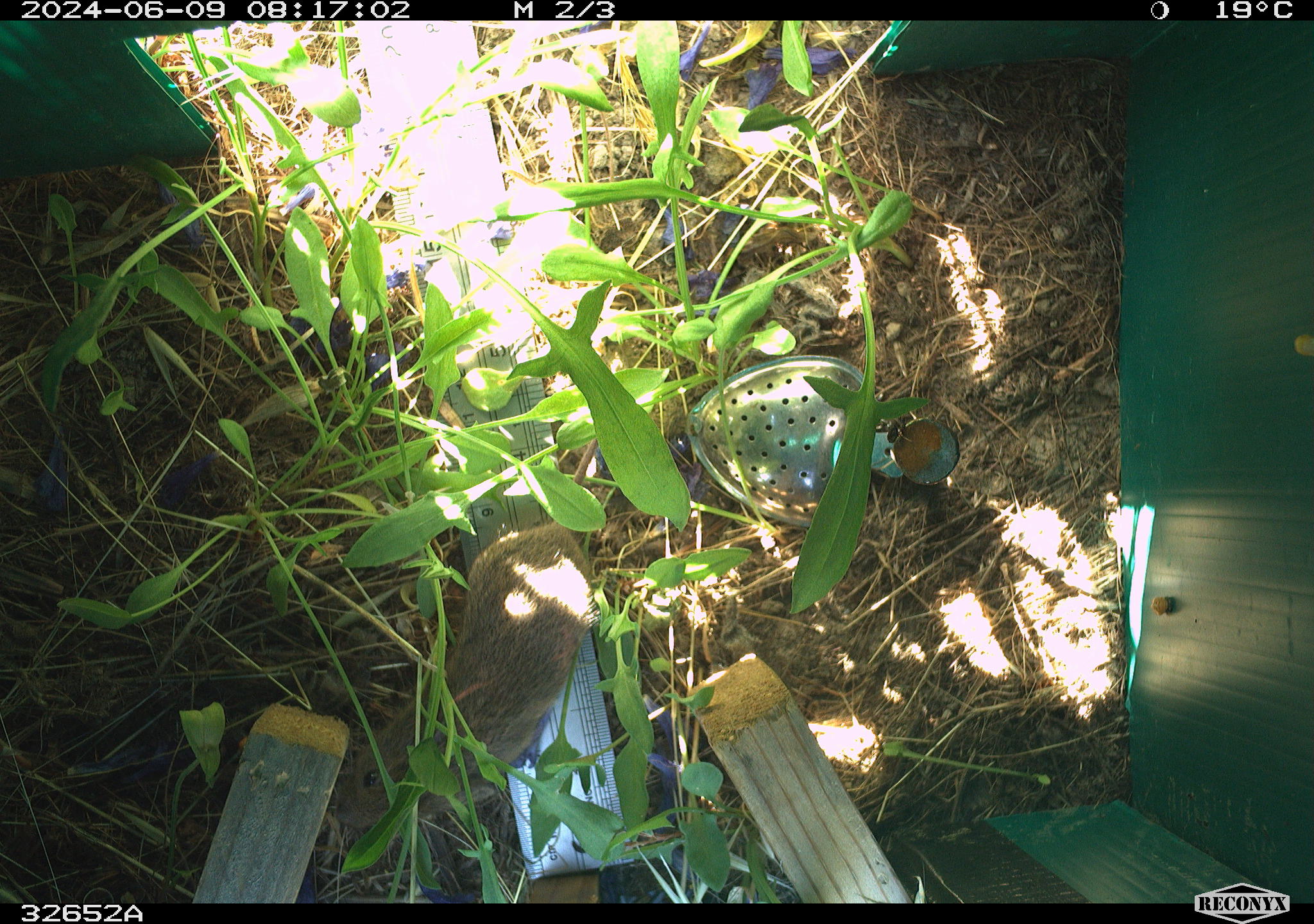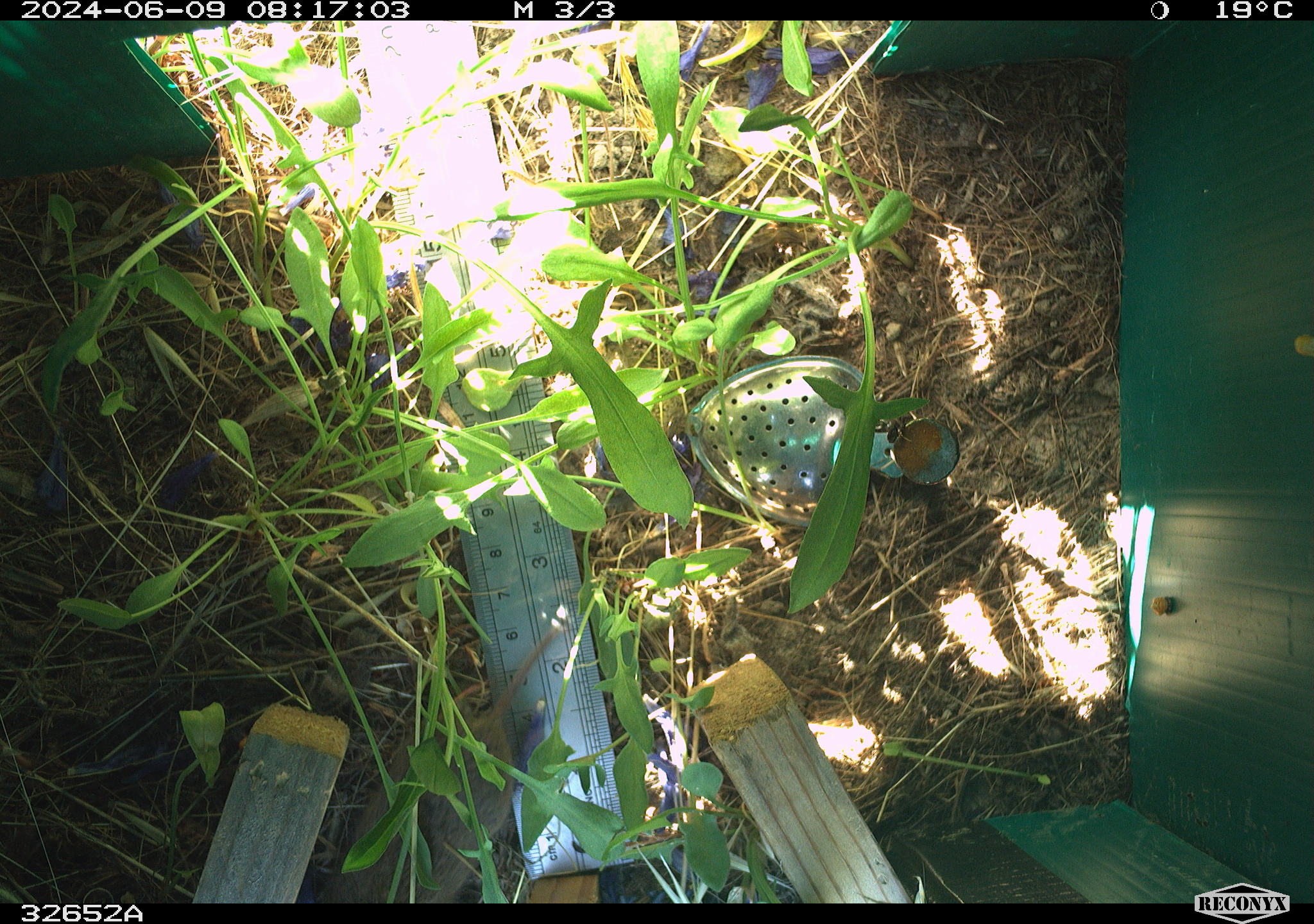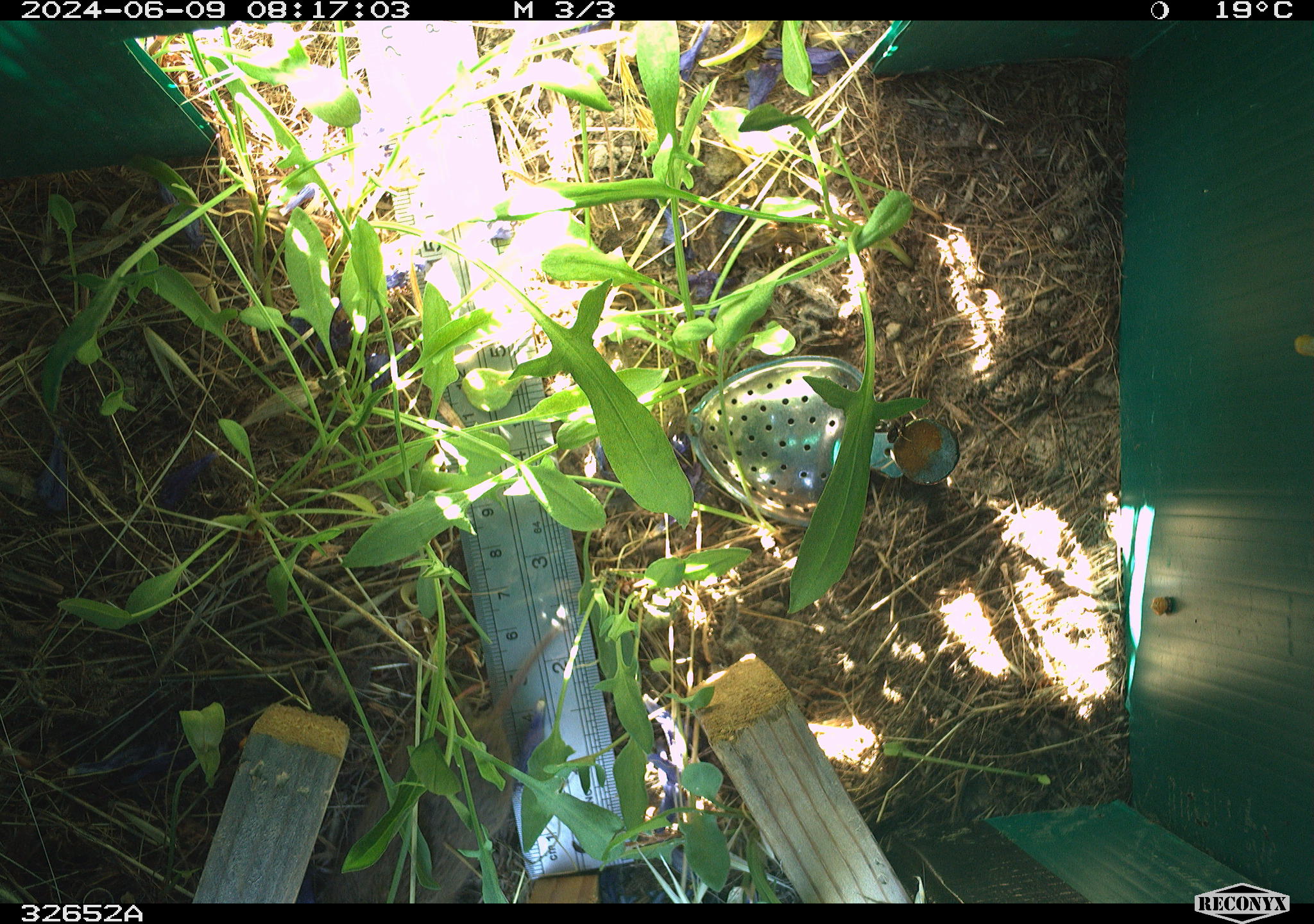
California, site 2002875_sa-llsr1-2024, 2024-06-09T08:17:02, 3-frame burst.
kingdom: Animalia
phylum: Chordata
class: Mammalia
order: Rodentia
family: Cricetidae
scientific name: Arvicolinae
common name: voles, lemmings, and muskrats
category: arvicolinae subfamily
Arvicolinae subfamily (voles, lemmings, and muskrats) (Arvicolinae).